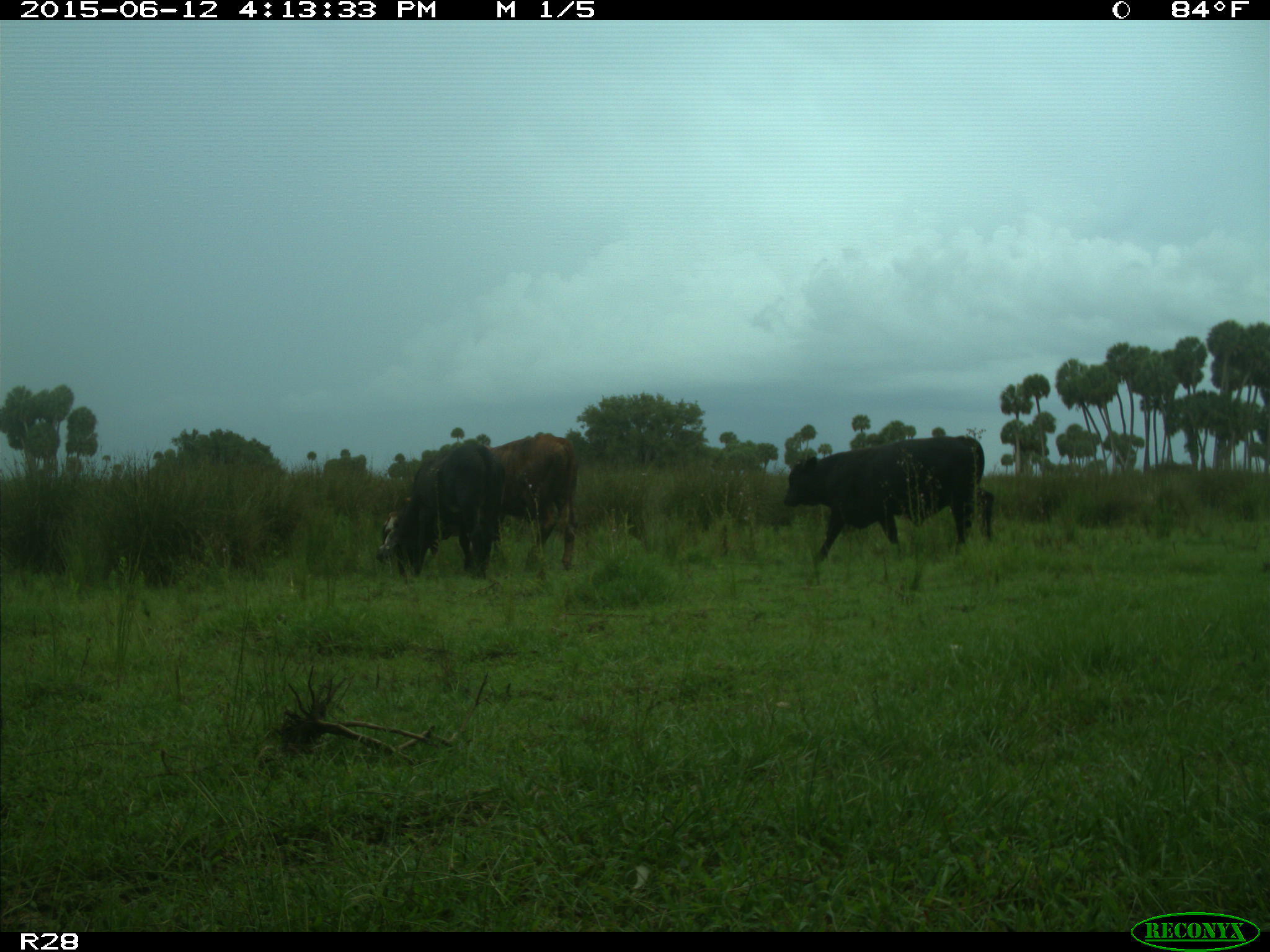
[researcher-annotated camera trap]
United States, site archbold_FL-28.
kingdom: Animalia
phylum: Chordata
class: Mammalia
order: Artiodactyla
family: Bovidae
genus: Bos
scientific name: Bos taurus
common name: domestic cow